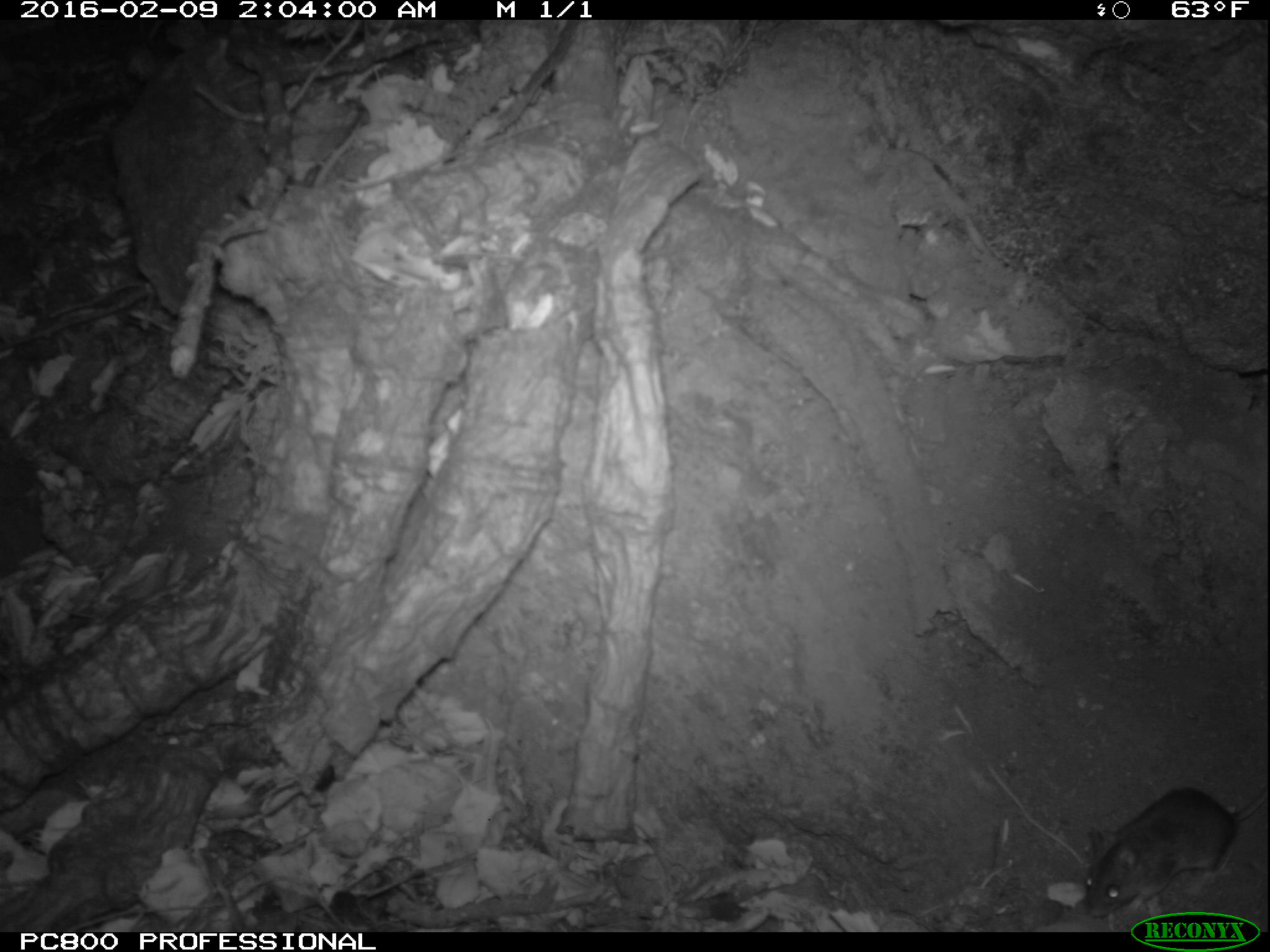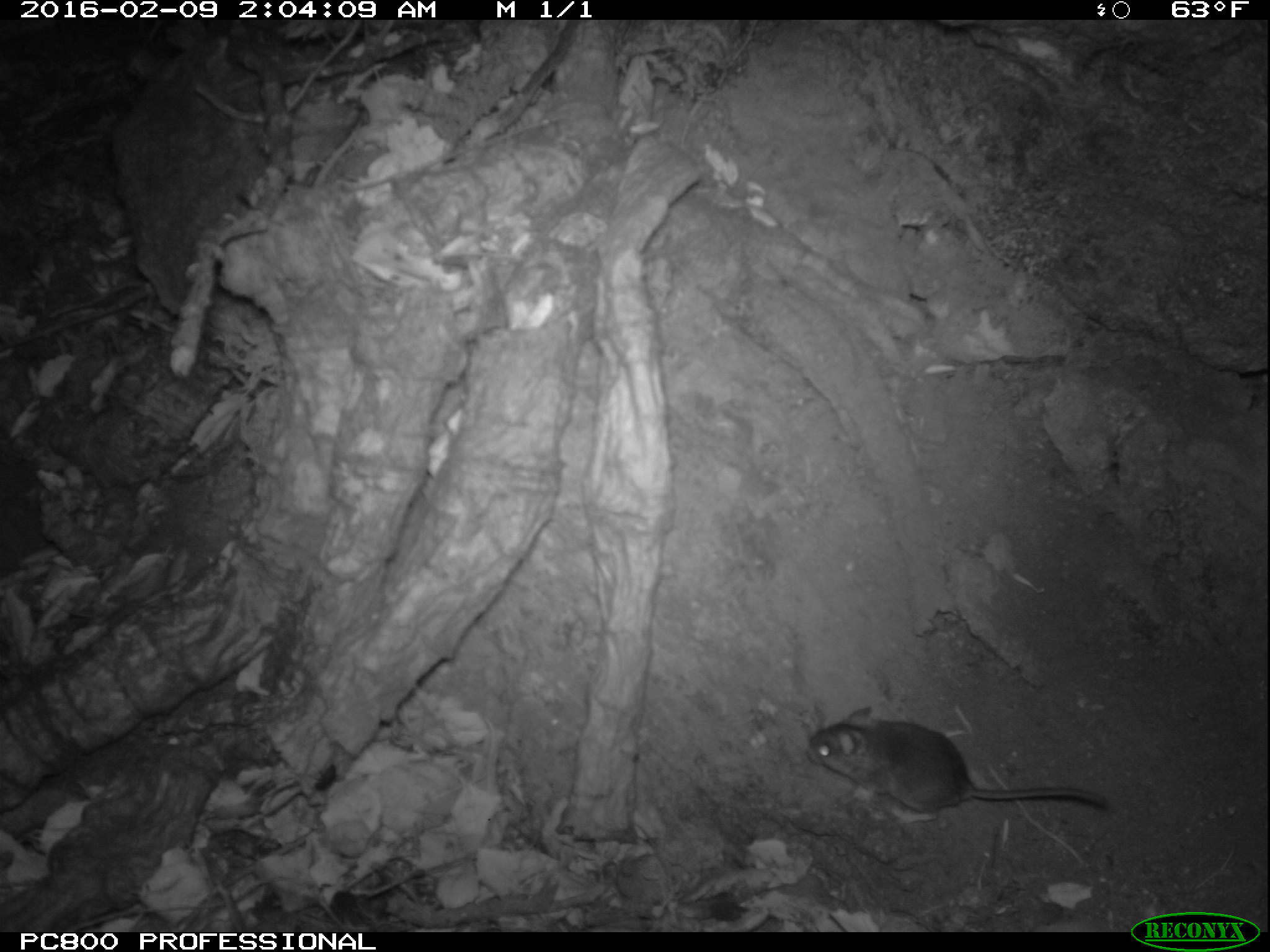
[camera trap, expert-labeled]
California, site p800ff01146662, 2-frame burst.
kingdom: Animalia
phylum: Chordata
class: Mammalia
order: Rodentia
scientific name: Rodentia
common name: rodent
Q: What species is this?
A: Rodent (Rodentia).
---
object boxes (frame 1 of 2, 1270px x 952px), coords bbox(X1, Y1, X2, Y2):
rodent: bbox(1079, 784, 1269, 919)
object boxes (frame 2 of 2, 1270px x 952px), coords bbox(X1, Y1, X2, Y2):
rodent: bbox(807, 704, 1107, 826)